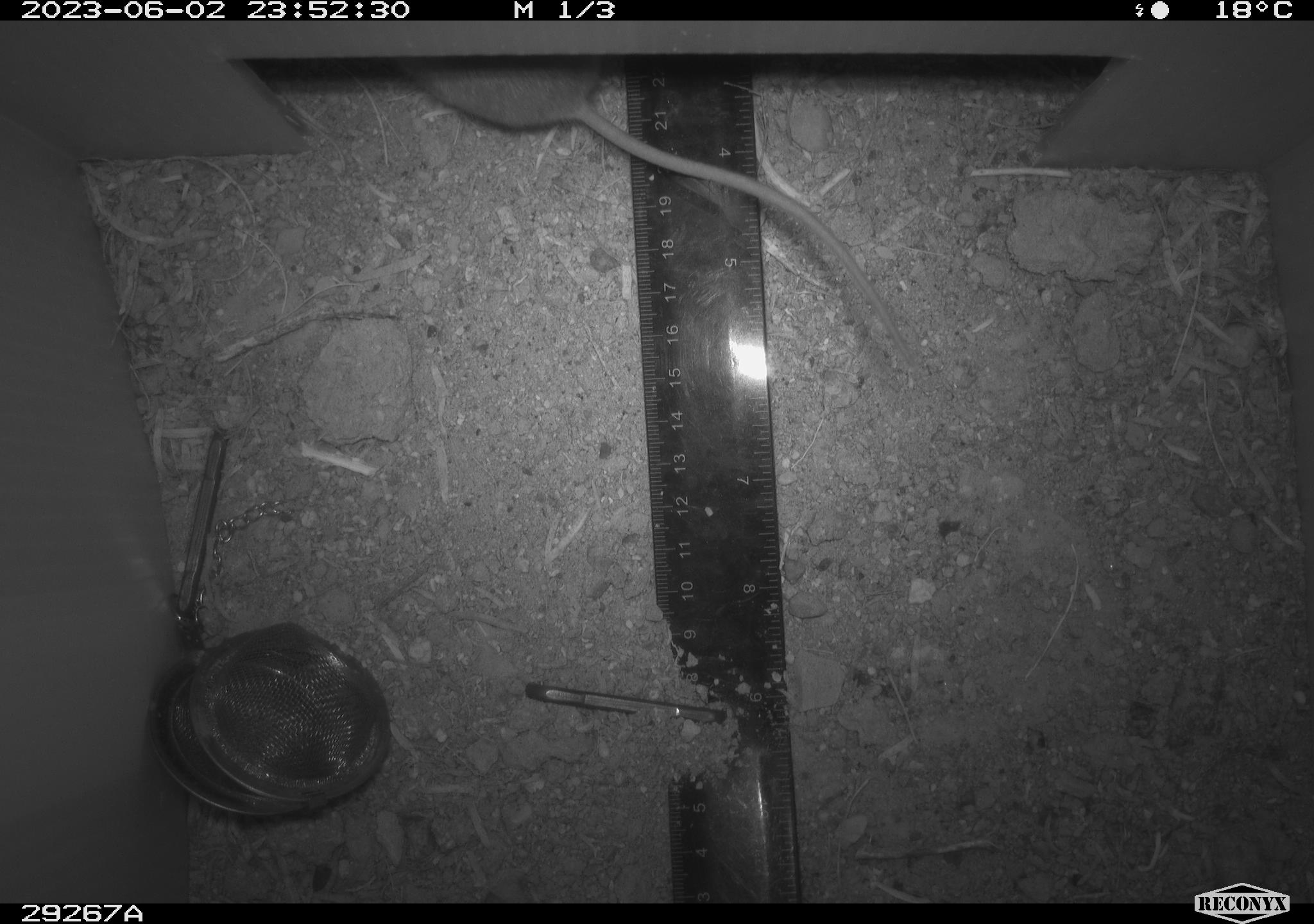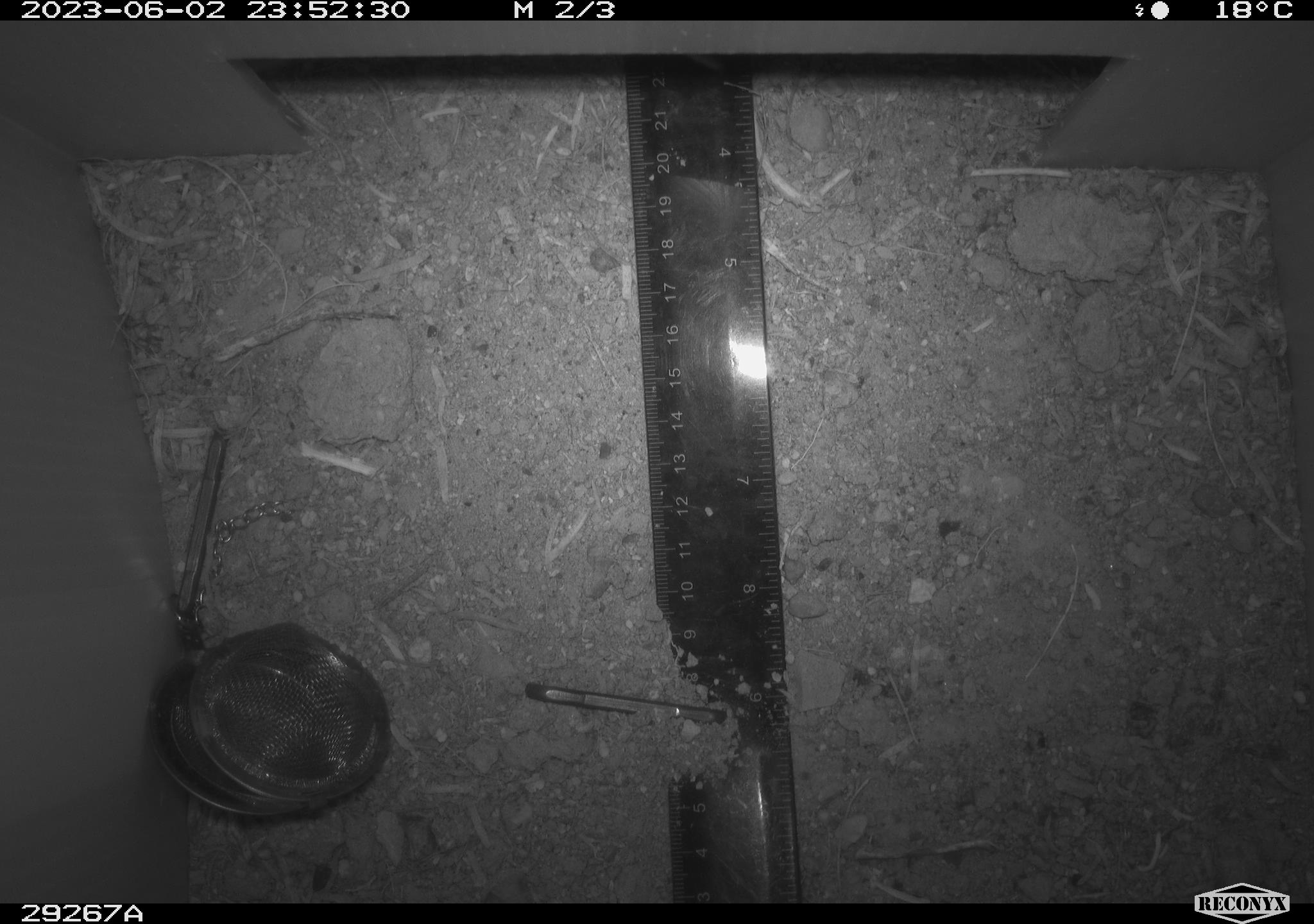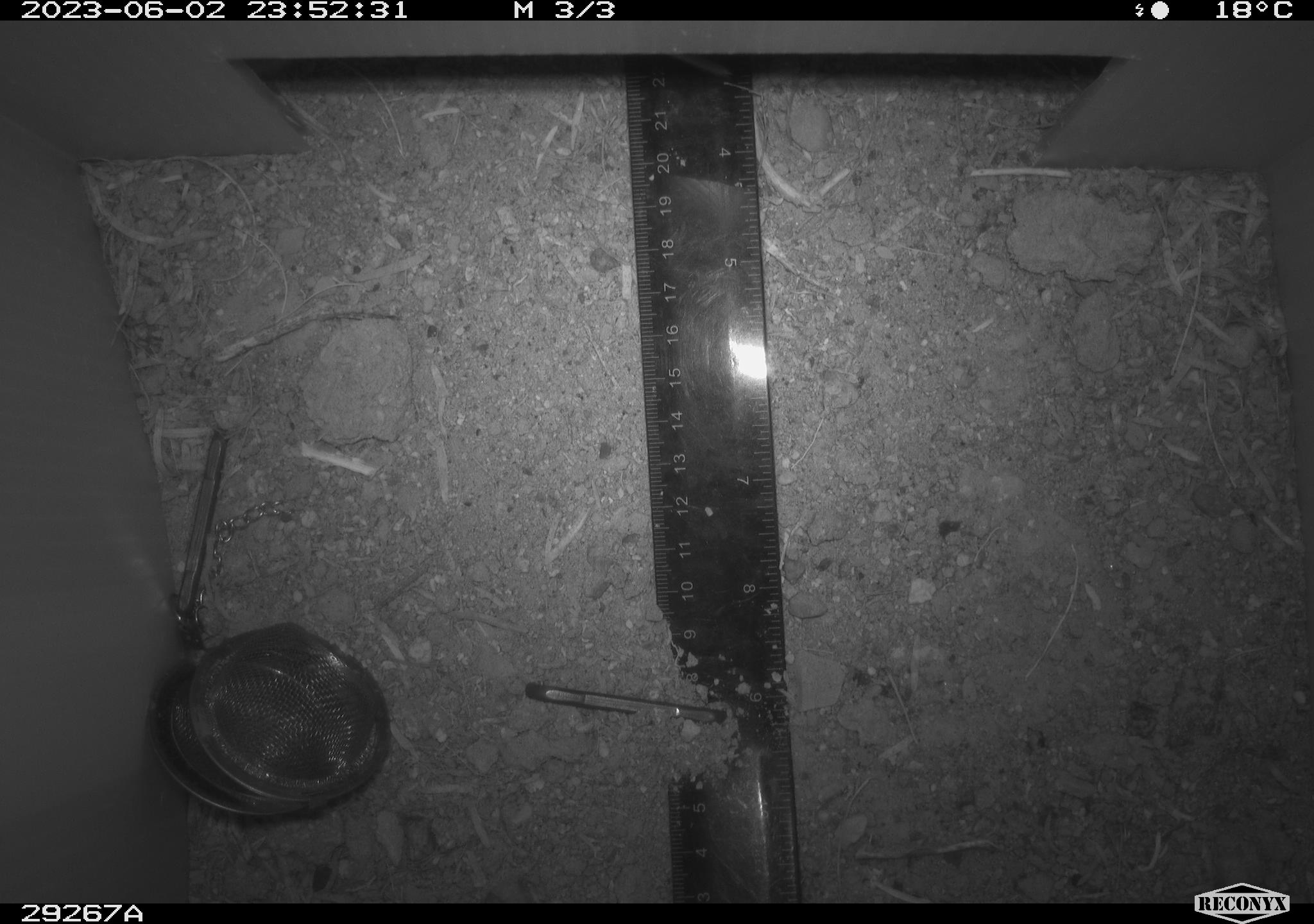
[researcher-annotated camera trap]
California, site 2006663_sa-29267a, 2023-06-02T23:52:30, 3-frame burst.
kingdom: Animalia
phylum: Chordata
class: Mammalia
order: Rodentia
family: Cricetidae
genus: Peromyscus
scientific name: Peromyscus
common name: deer mice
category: peromyscus species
Peromyscus species (deer mice) (Peromyscus).